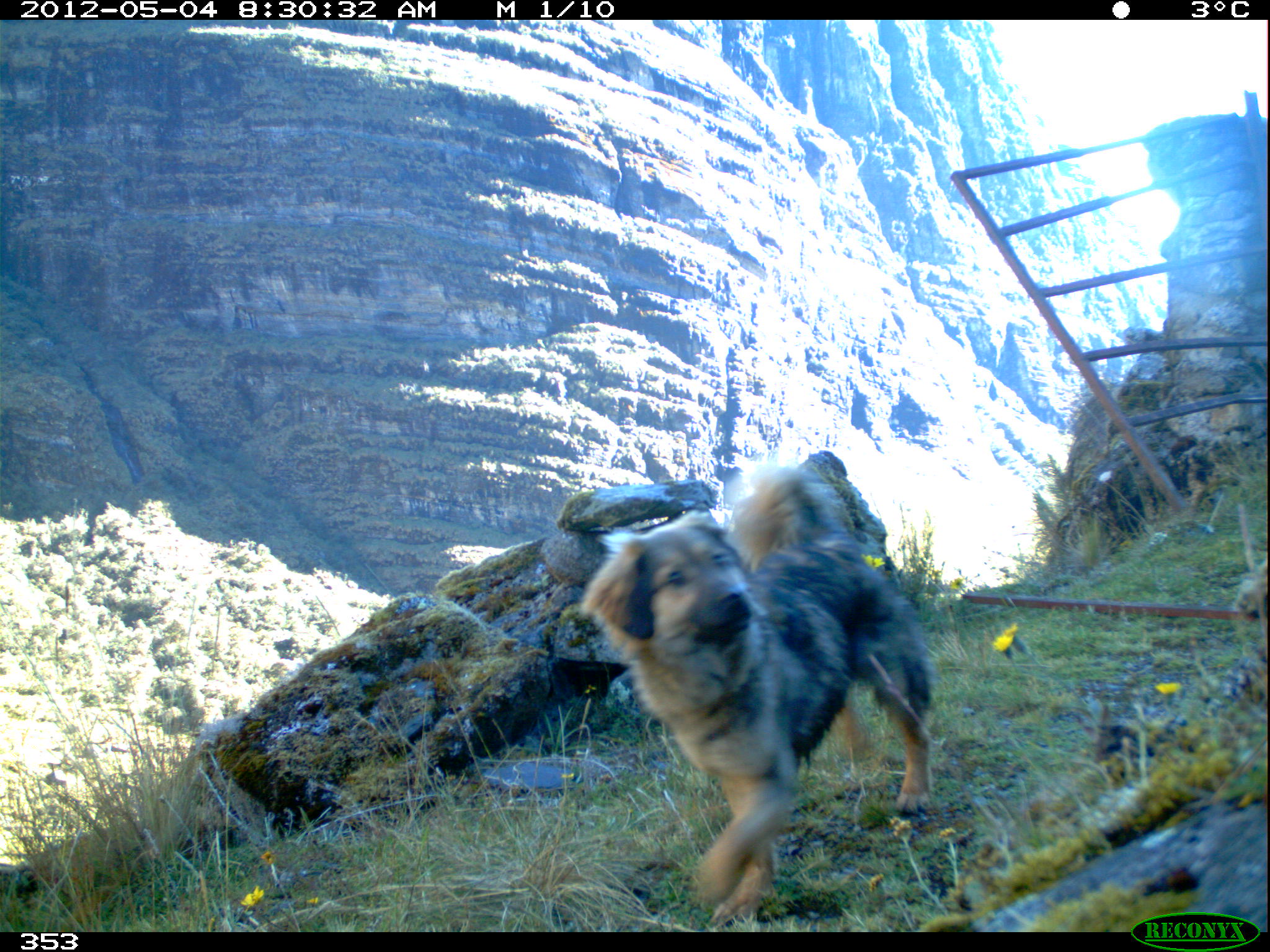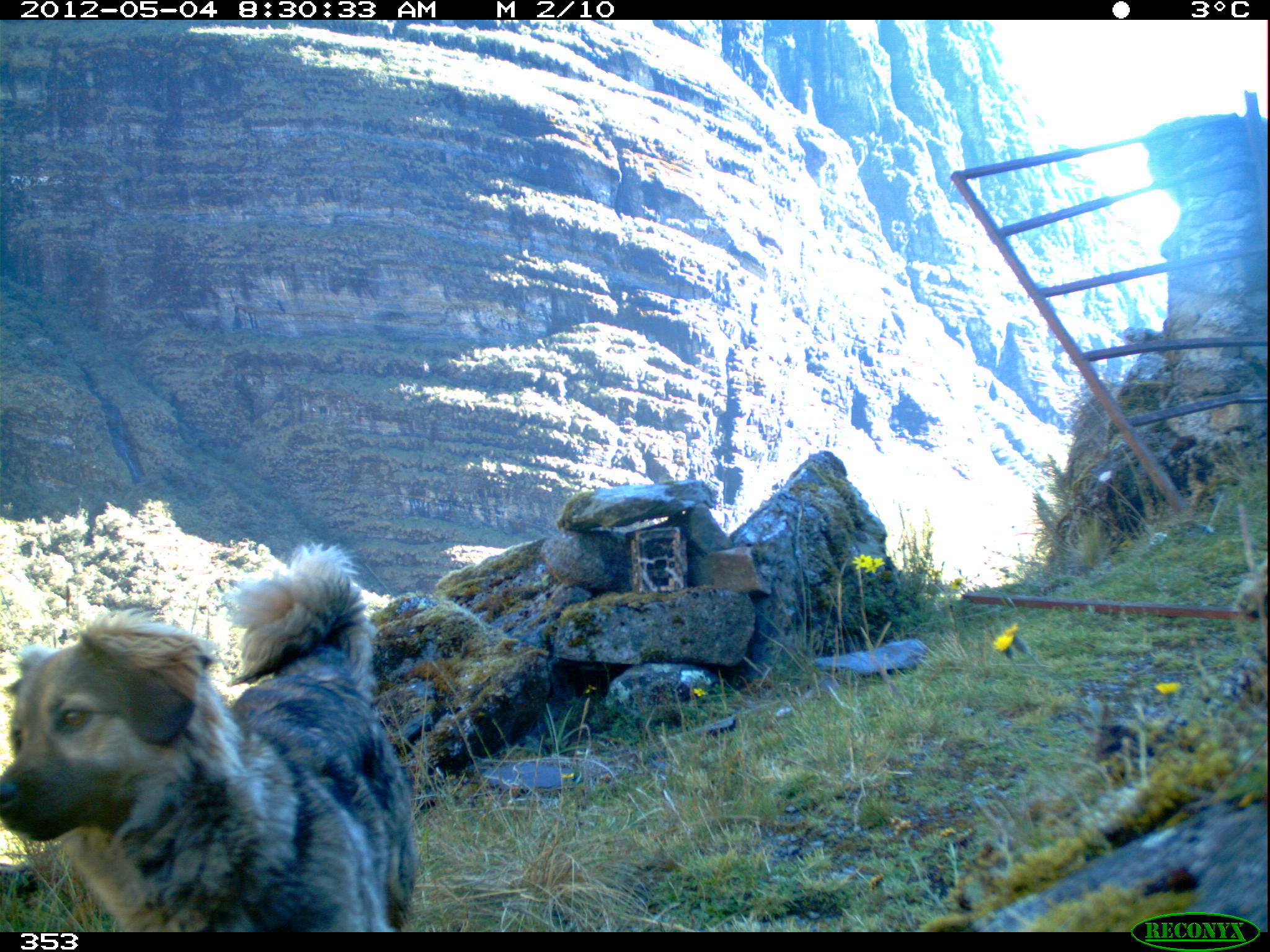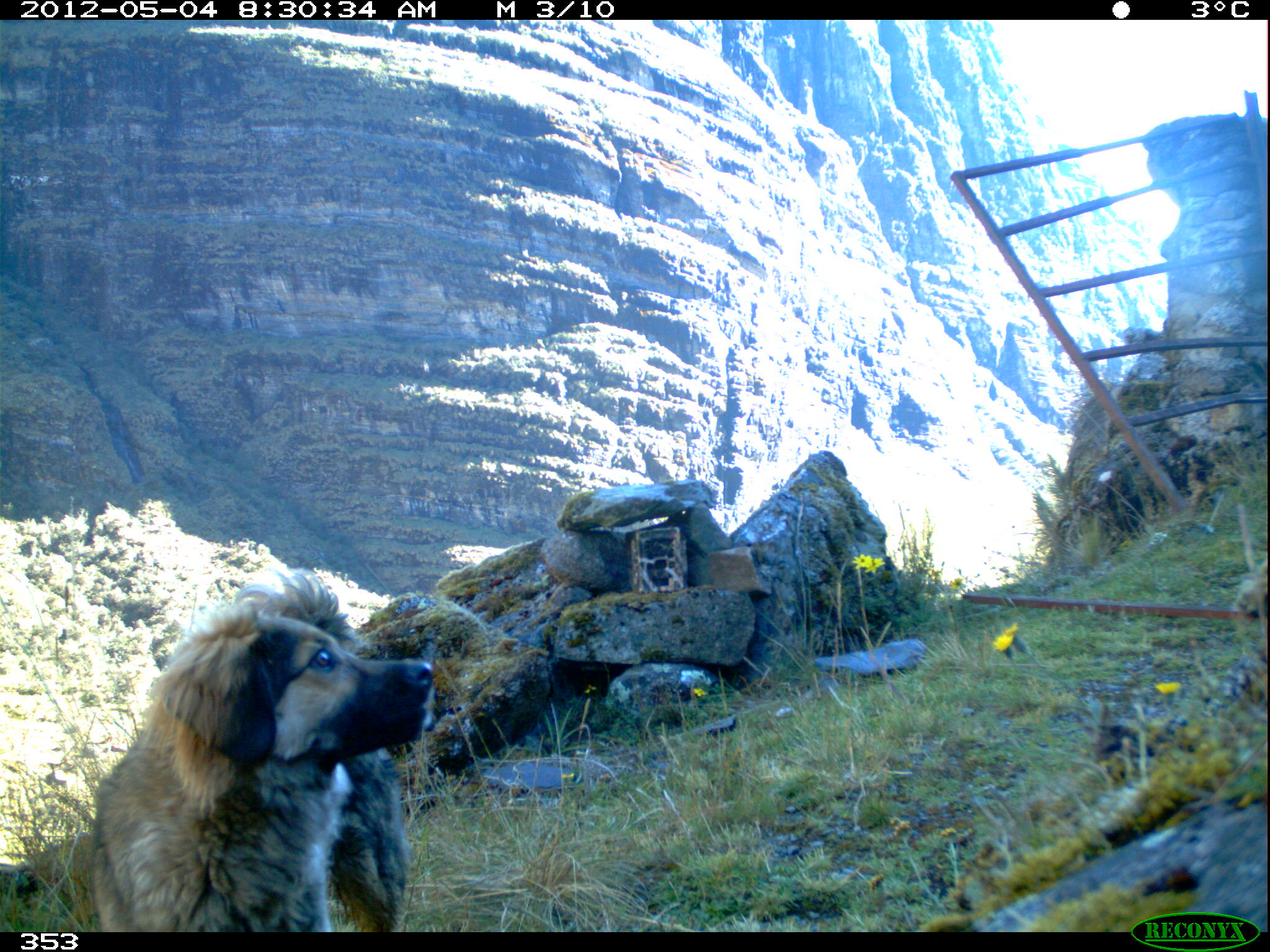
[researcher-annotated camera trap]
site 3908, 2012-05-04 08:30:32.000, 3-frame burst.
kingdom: Animalia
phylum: Chordata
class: Mammalia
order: Carnivora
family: Canidae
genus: Canis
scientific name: Canis familiaris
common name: domestic dog